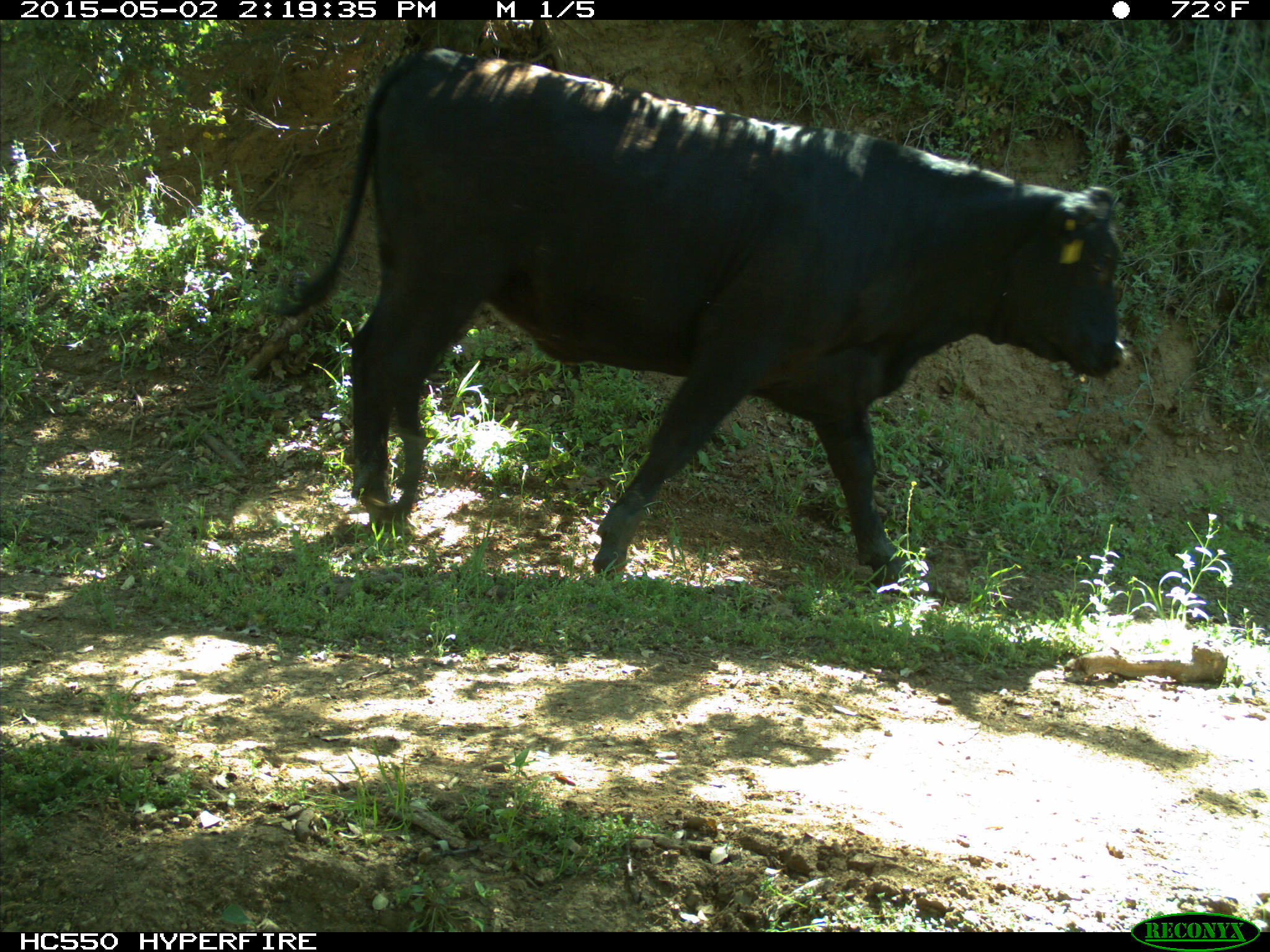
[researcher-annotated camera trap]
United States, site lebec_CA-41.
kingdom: Animalia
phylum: Chordata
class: Mammalia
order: Artiodactyla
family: Bovidae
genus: Bos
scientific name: Bos taurus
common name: domestic cow